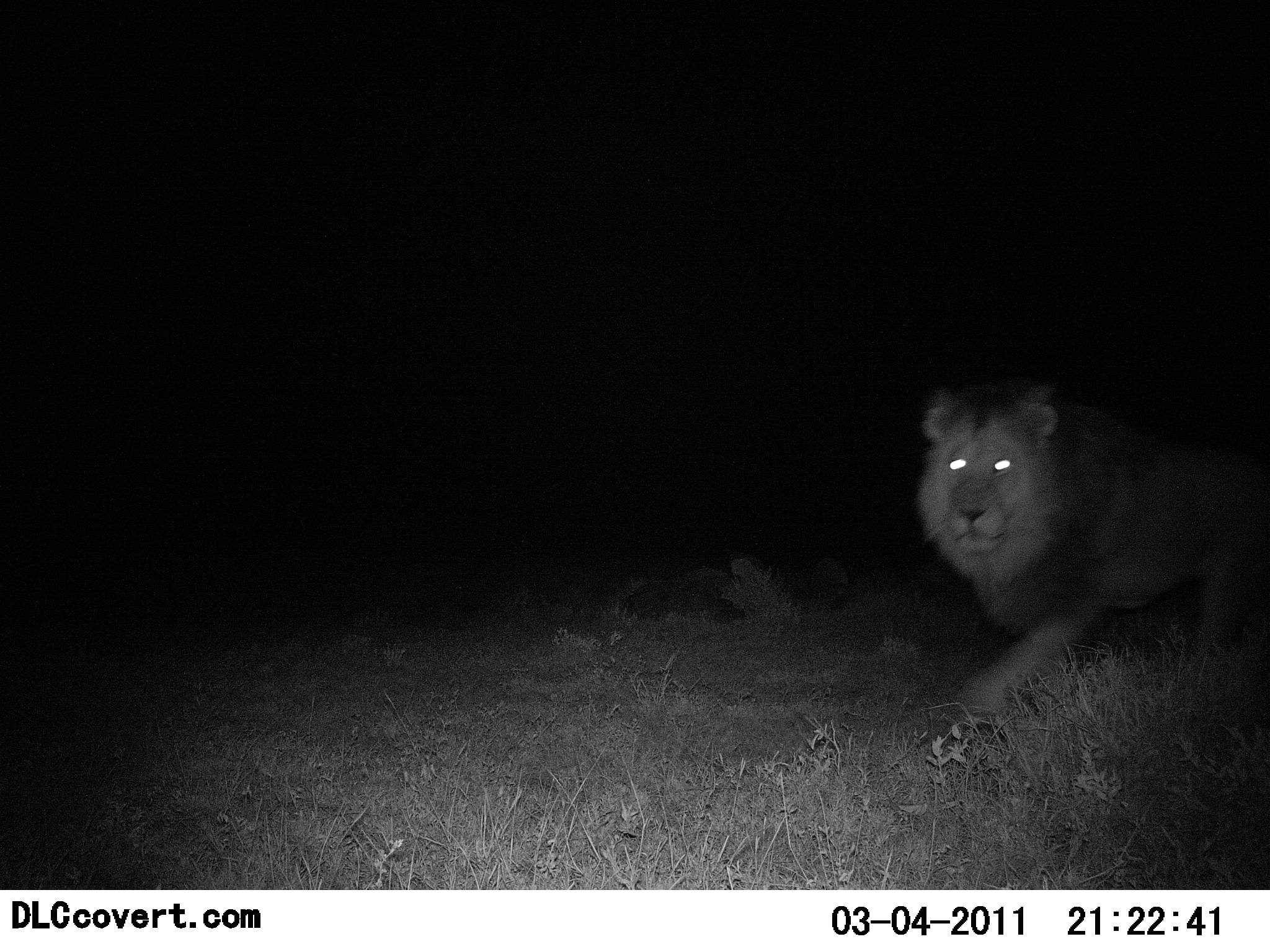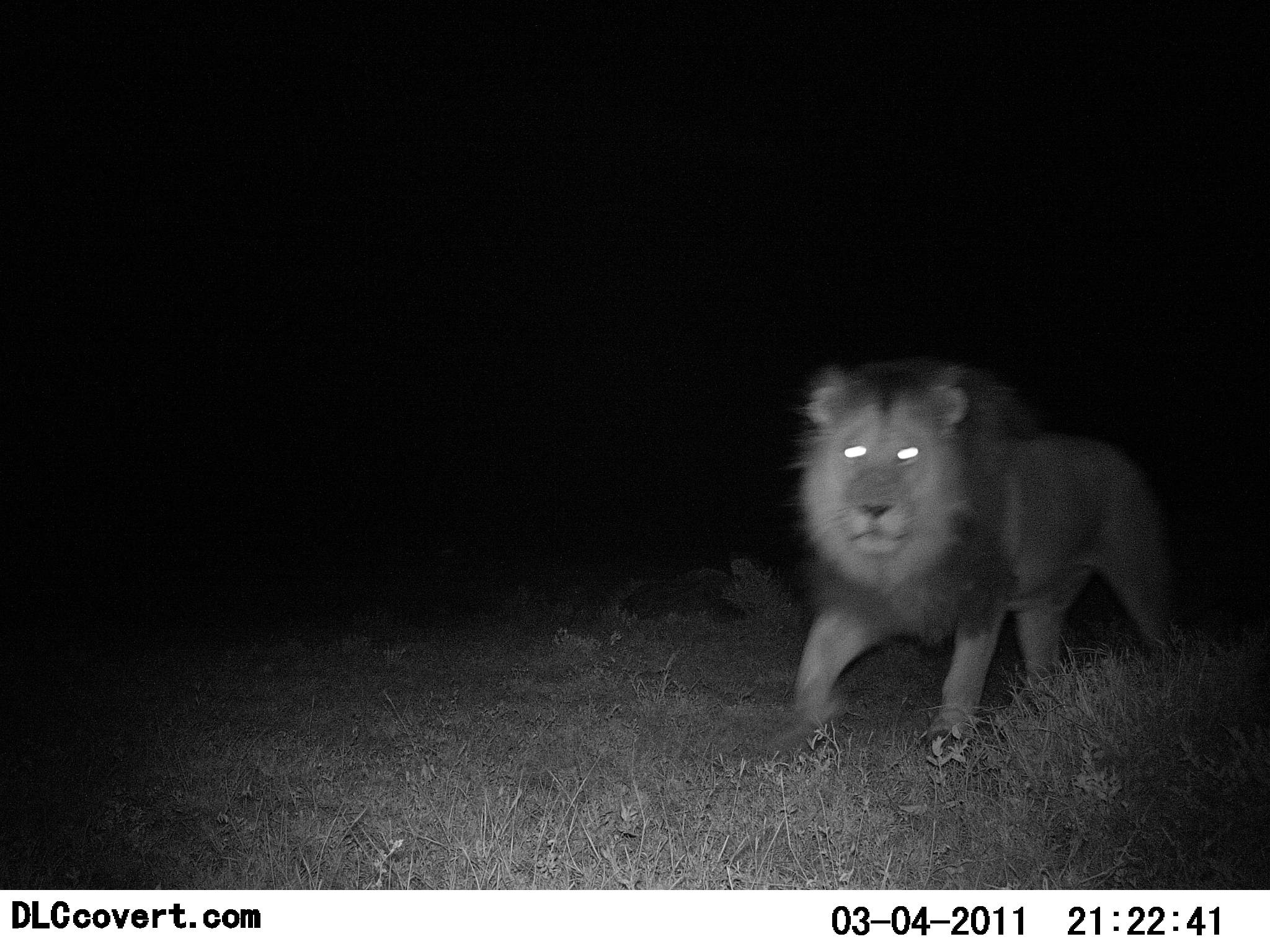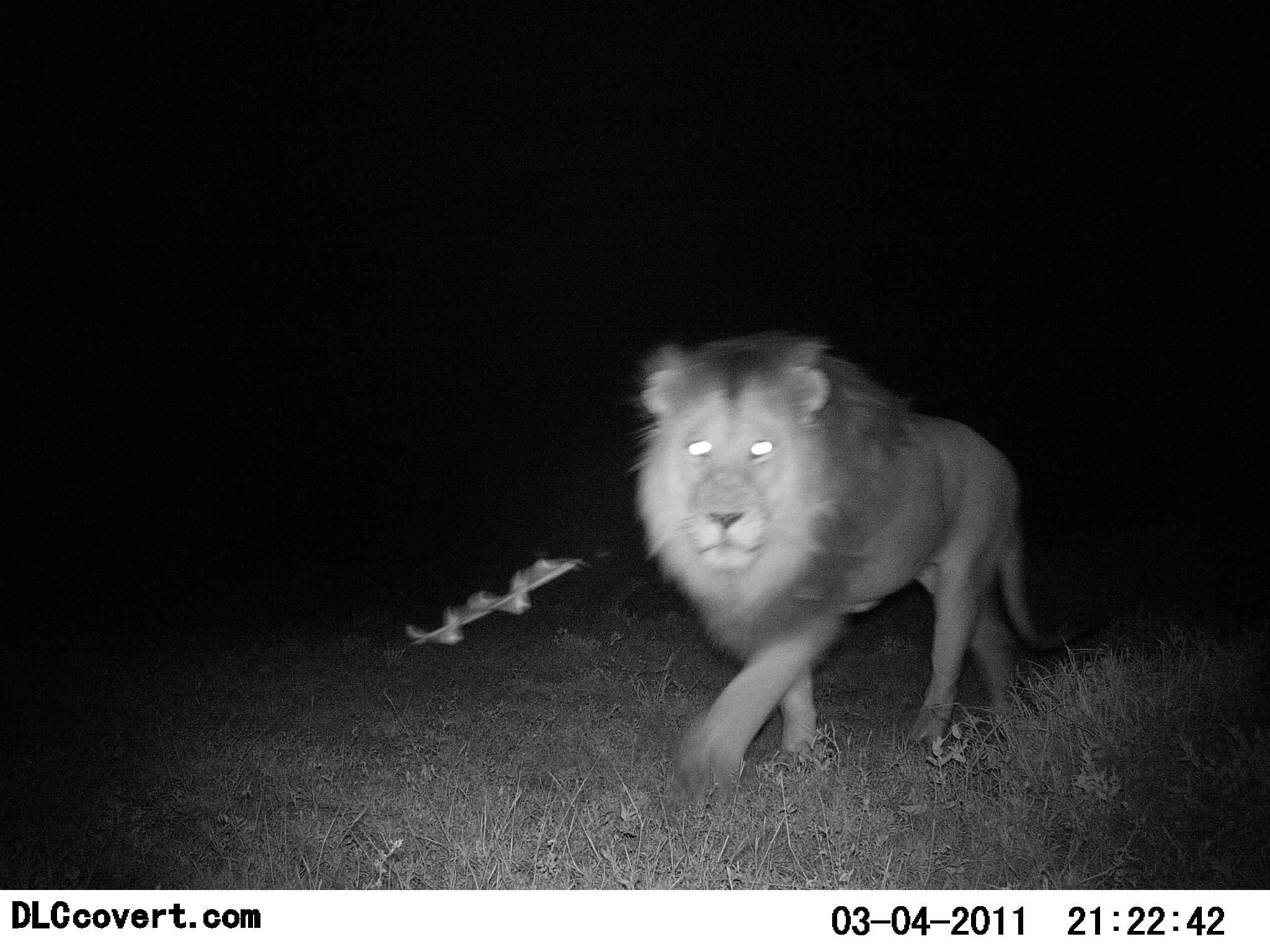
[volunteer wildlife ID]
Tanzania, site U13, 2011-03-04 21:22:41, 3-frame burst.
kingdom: Animalia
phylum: Chordata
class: Mammalia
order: Carnivora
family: Felidae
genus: Panthera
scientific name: Panthera leo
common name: lion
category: lionmale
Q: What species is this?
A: Lionmale (lion) (Panthera leo).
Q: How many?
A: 1.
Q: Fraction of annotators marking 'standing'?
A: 8%.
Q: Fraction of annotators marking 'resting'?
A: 0%.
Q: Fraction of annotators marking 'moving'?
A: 100%.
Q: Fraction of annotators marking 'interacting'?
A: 8%.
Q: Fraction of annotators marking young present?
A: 0%.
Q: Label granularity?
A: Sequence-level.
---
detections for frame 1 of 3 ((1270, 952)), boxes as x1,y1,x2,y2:
animal: 915,375,1267,714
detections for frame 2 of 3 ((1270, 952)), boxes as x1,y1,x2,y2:
animal: 789,357,1186,762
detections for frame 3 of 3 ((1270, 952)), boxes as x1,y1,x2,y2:
animal: 631,331,1045,775